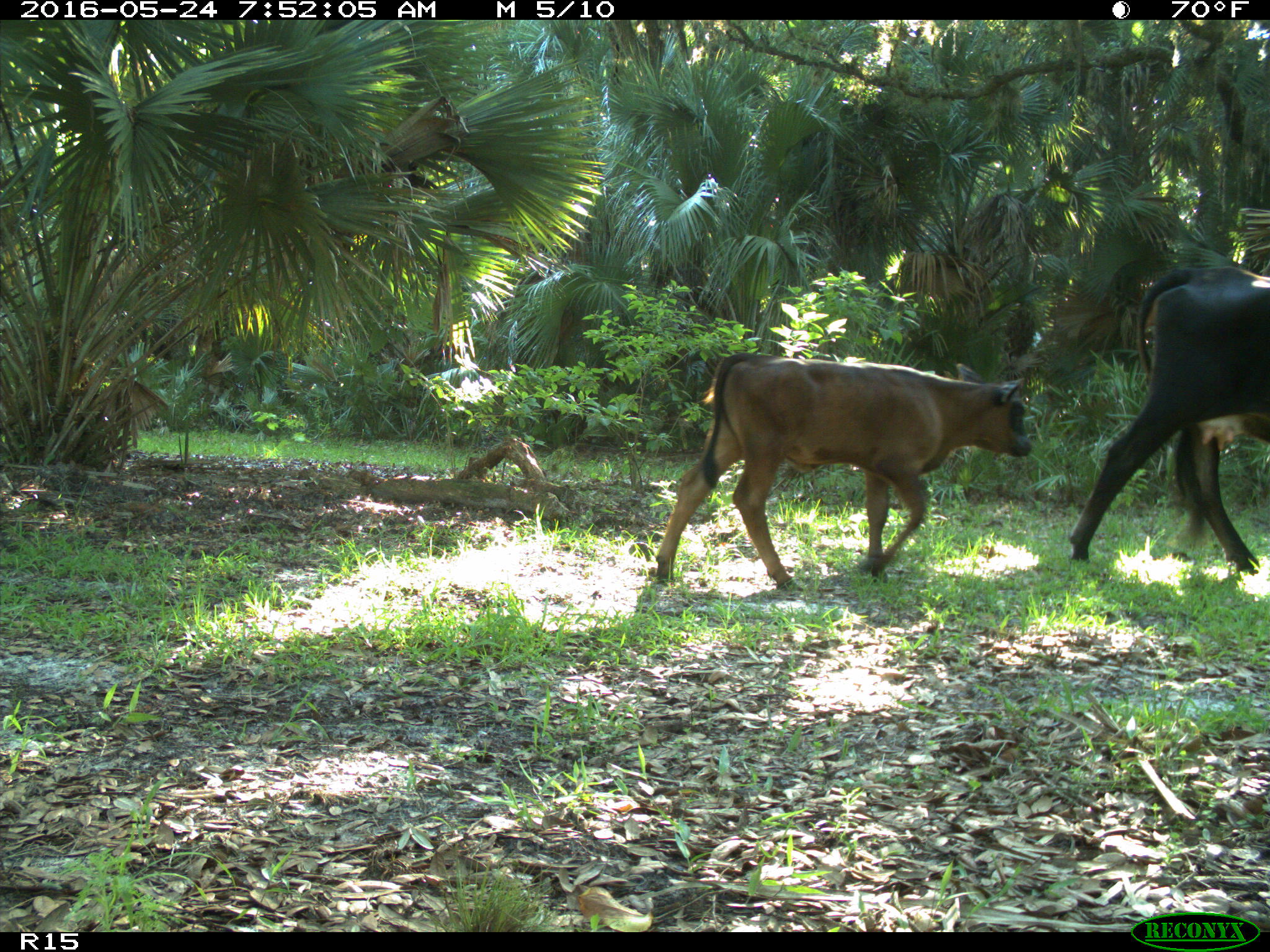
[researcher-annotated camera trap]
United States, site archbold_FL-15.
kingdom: Animalia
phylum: Chordata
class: Mammalia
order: Artiodactyla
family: Bovidae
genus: Bos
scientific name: Bos taurus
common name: domestic cow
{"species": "Bos taurus (domestic cow)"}